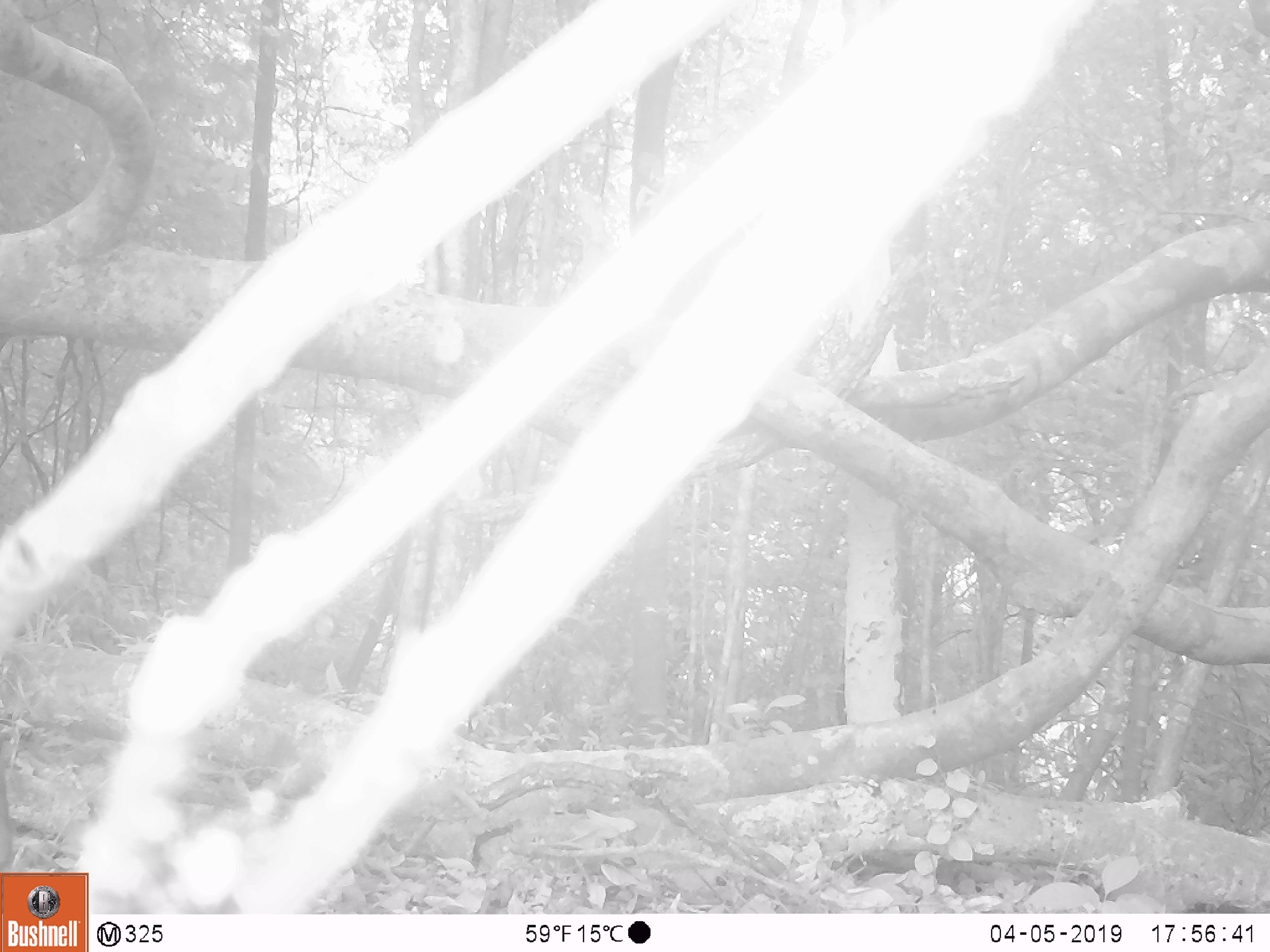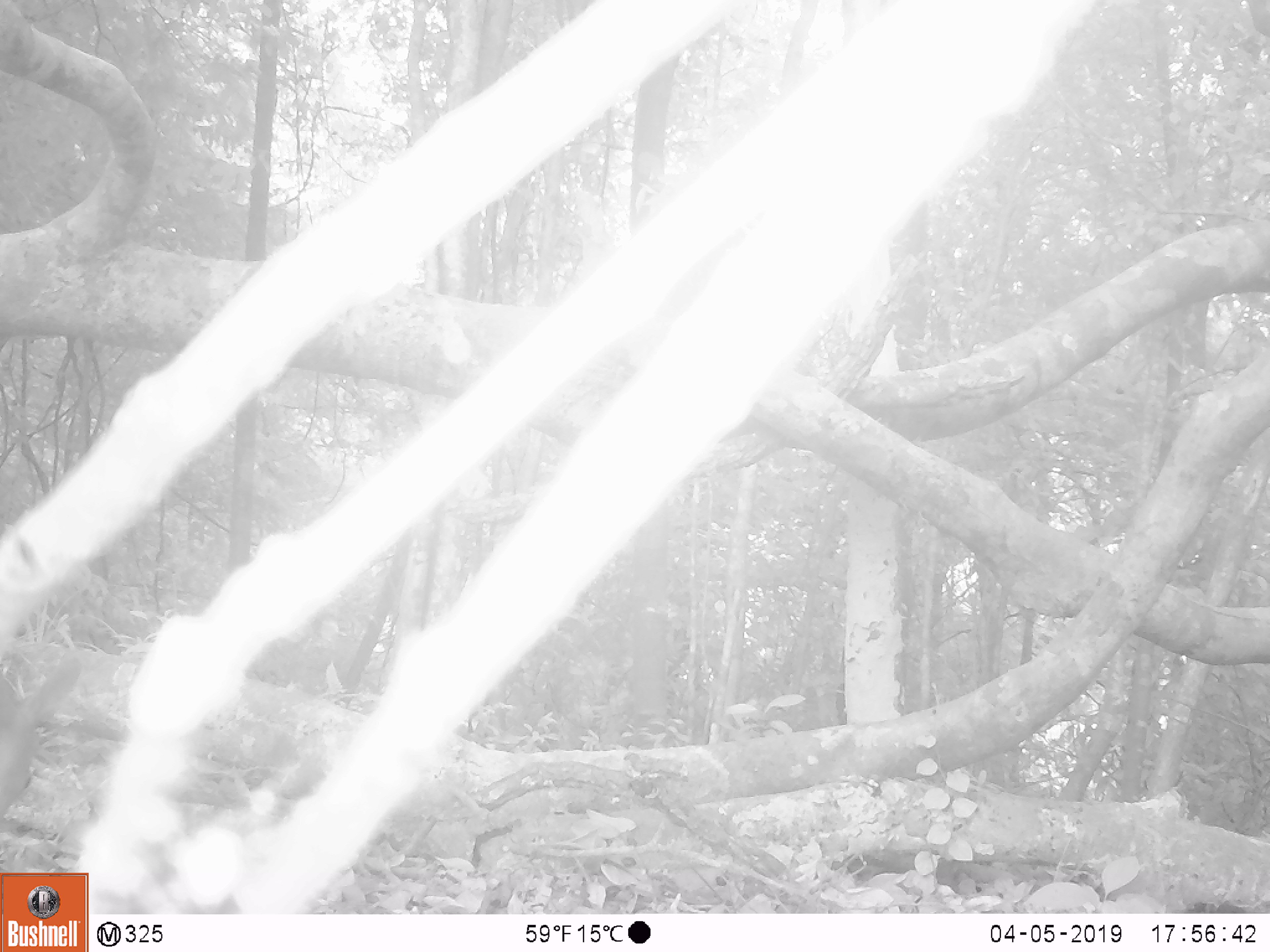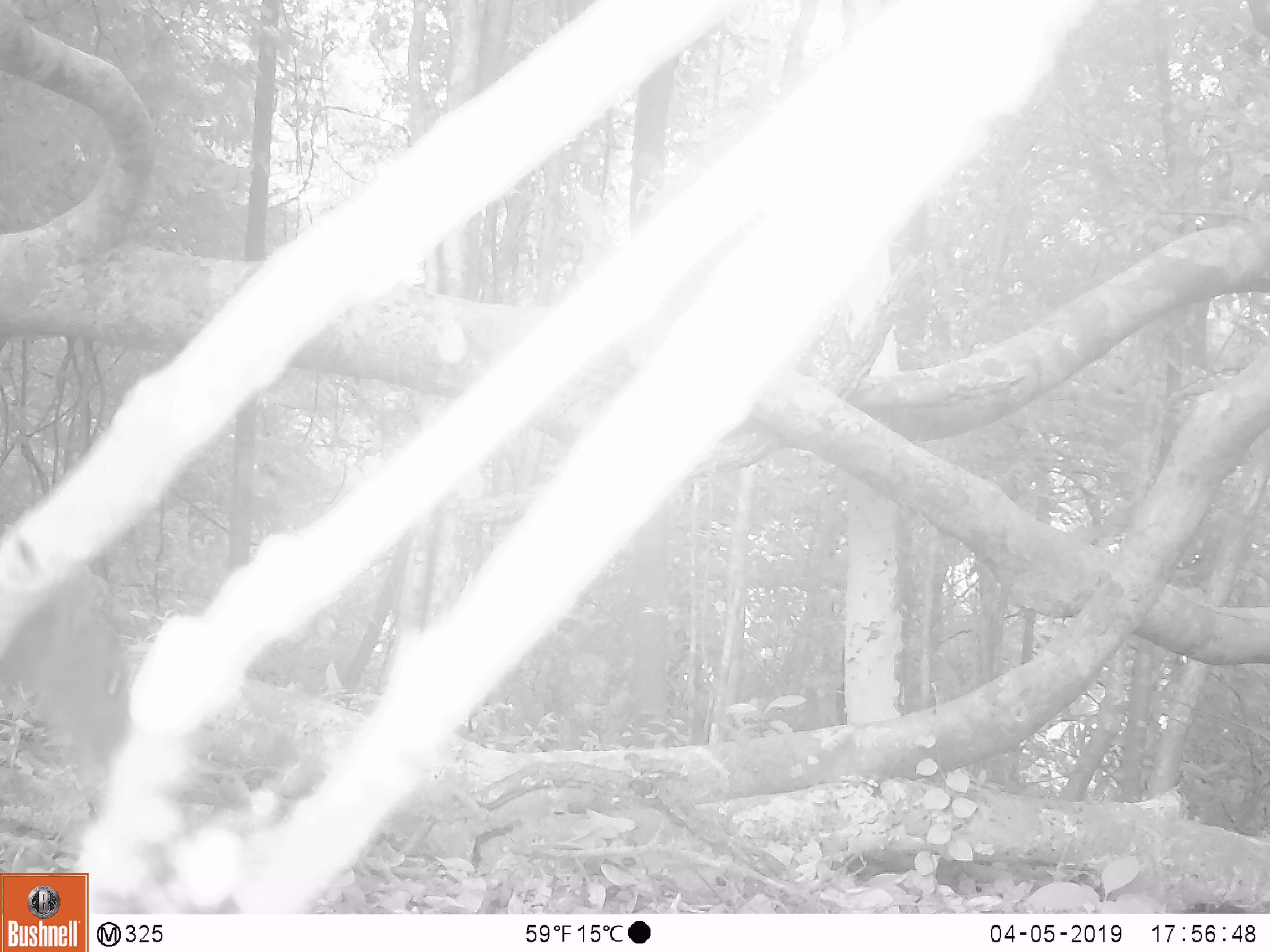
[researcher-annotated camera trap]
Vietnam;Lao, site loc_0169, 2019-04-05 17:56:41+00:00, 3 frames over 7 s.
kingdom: Animalia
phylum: Chordata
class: Mammalia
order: Artiodactyla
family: Cervidae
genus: Muntiacus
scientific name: Muntiacus vuquangensis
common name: large-antlered muntjac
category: large antlered muntjac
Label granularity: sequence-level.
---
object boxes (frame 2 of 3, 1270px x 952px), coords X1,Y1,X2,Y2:
large antlered muntjac: 0,656,81,816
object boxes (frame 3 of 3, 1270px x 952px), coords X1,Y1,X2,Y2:
large antlered muntjac: 0,567,139,807